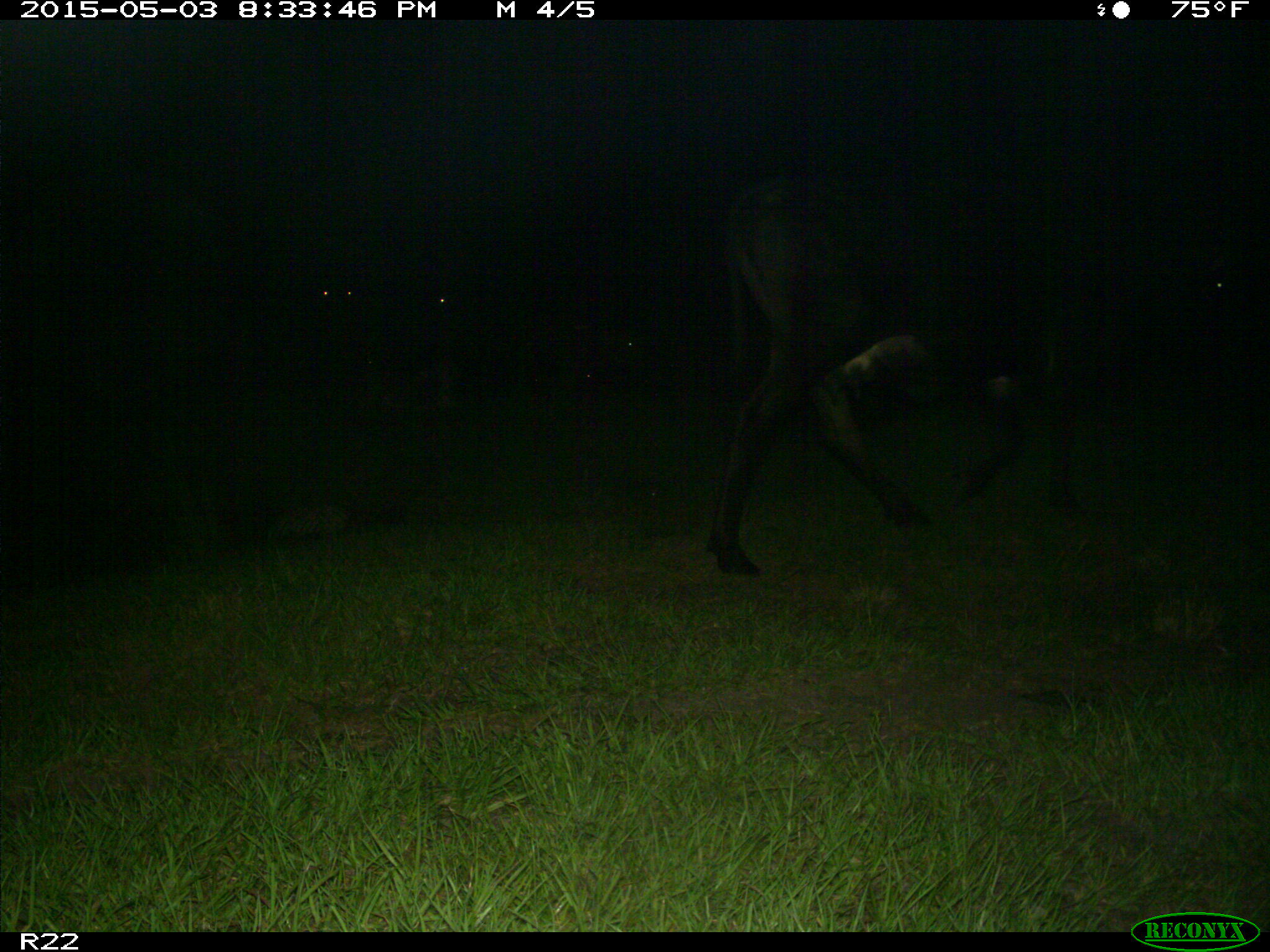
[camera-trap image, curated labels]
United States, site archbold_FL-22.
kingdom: Animalia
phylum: Chordata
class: Mammalia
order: Artiodactyla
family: Bovidae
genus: Bos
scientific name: Bos taurus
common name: domestic cow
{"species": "Bos taurus (domestic cow)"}